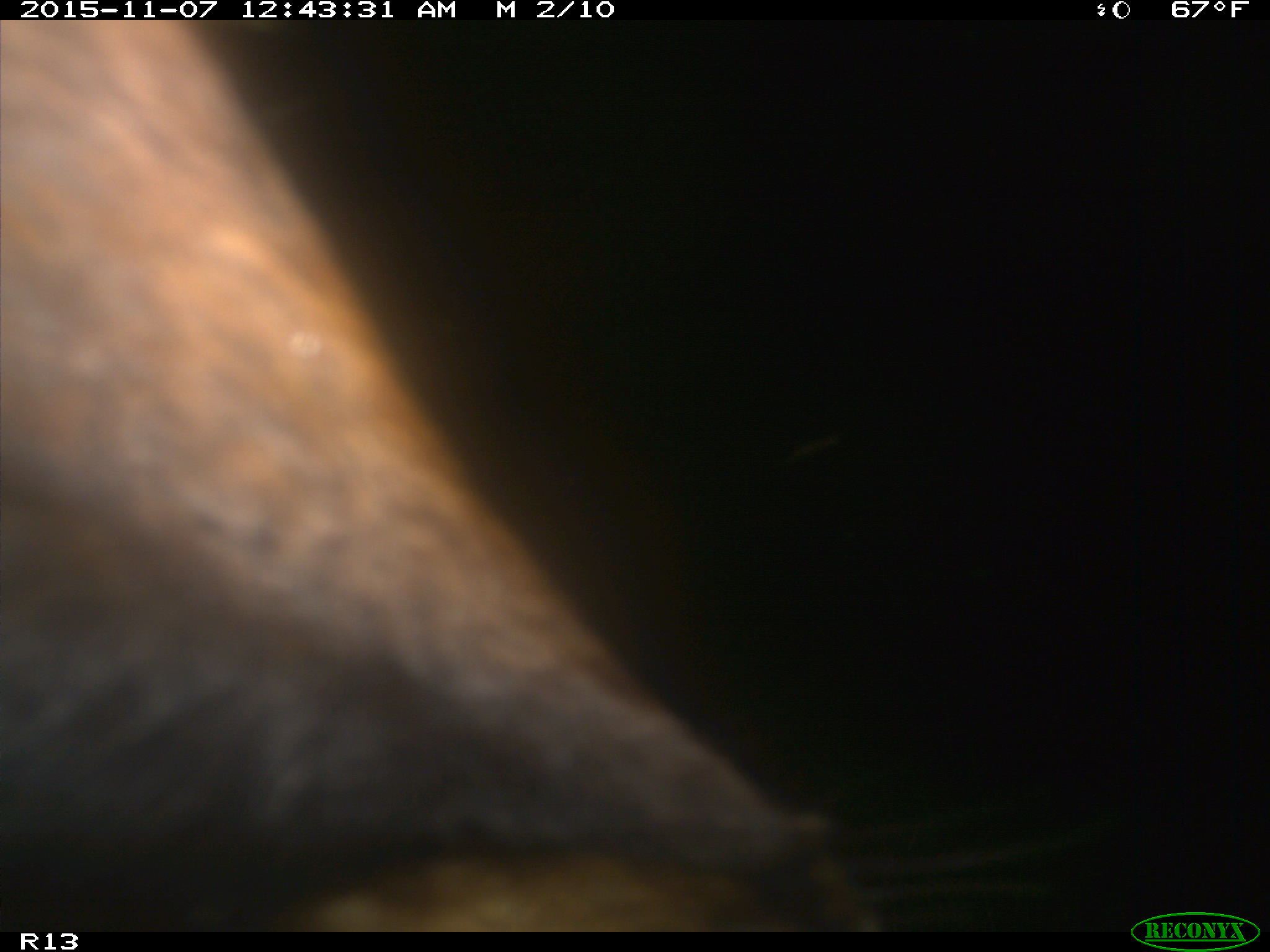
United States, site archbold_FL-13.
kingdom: Animalia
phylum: Chordata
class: Mammalia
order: Artiodactyla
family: Bovidae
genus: Bos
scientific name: Bos taurus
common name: domestic cow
Bos taurus (domestic cow).